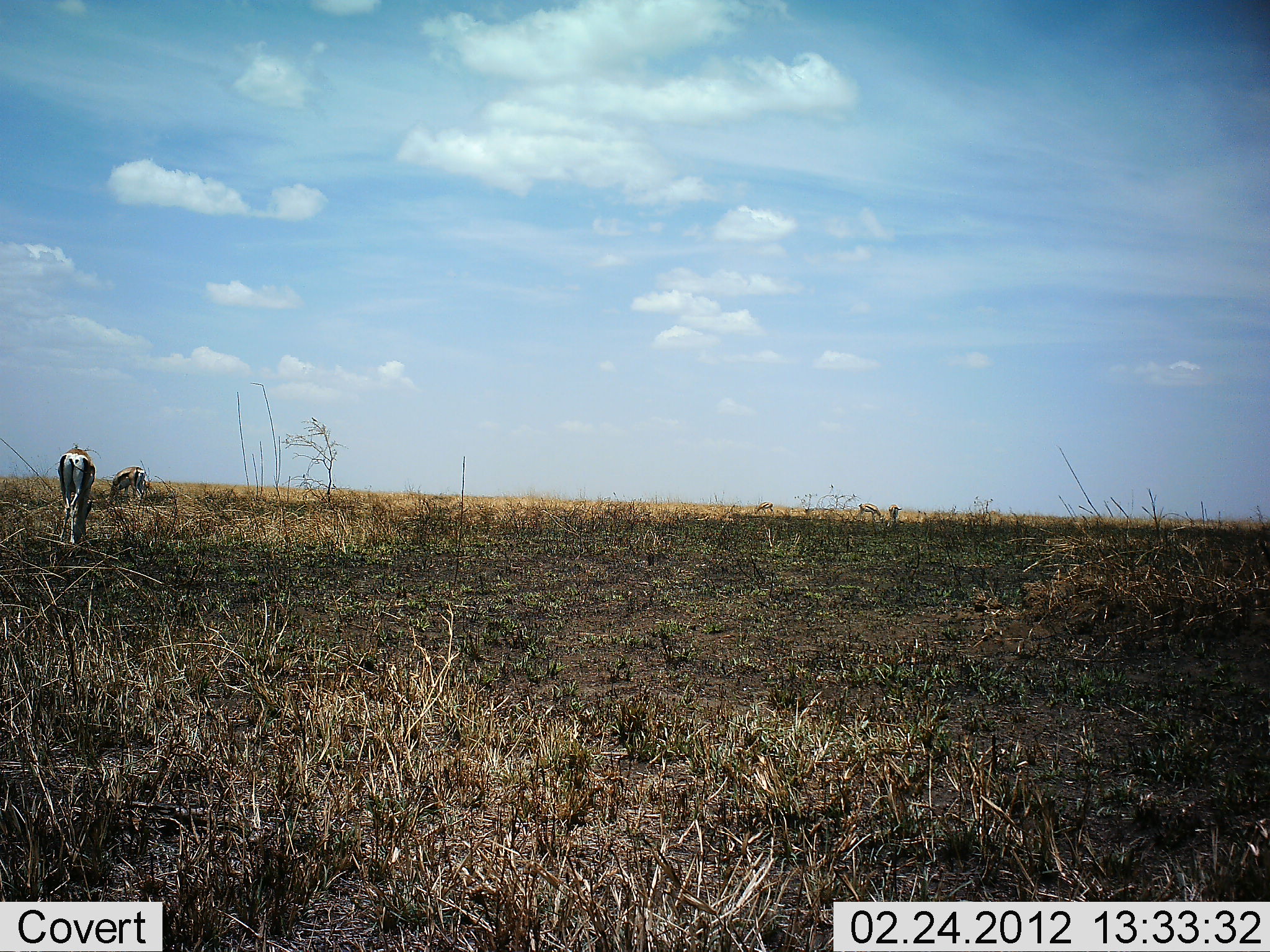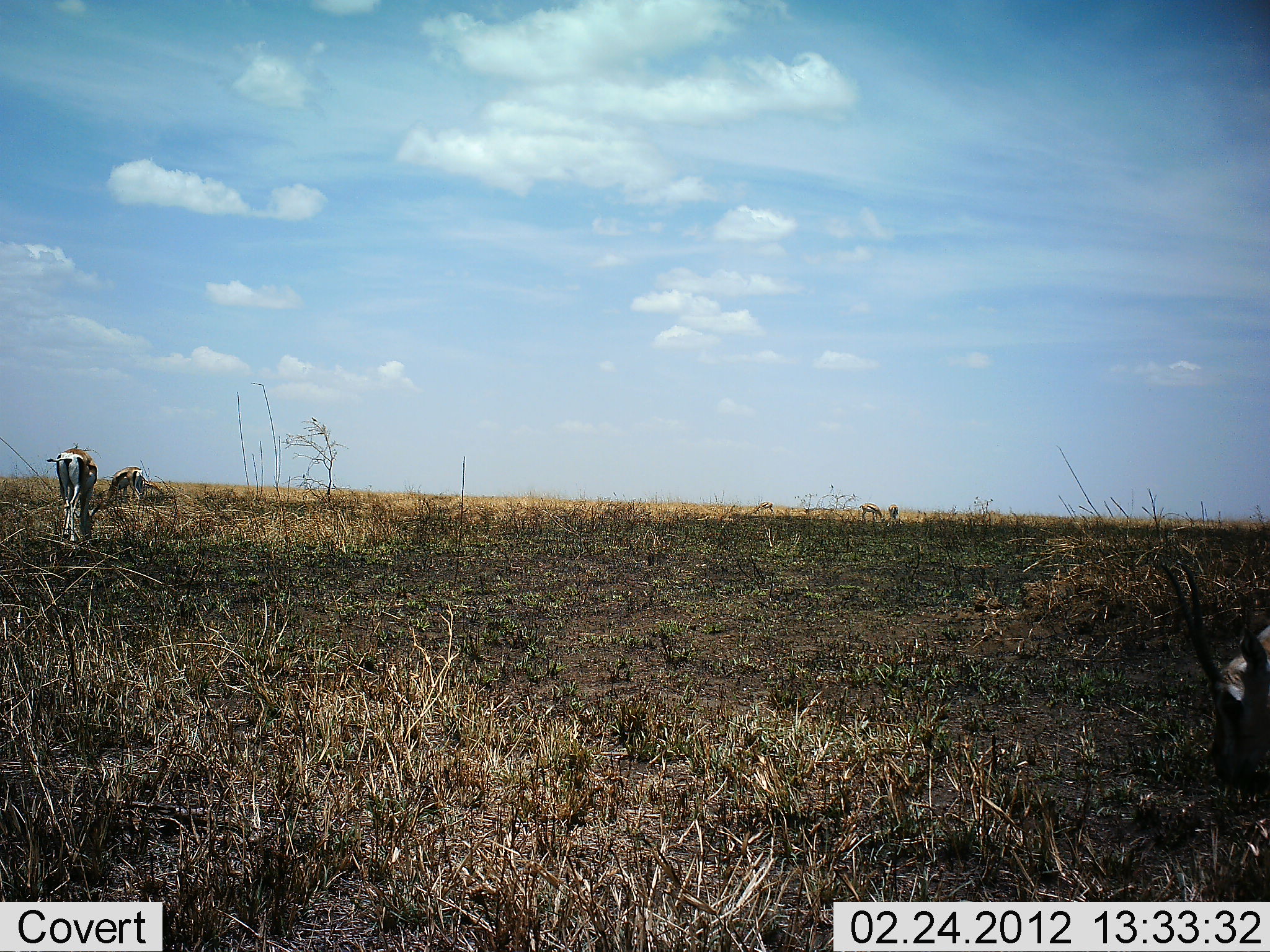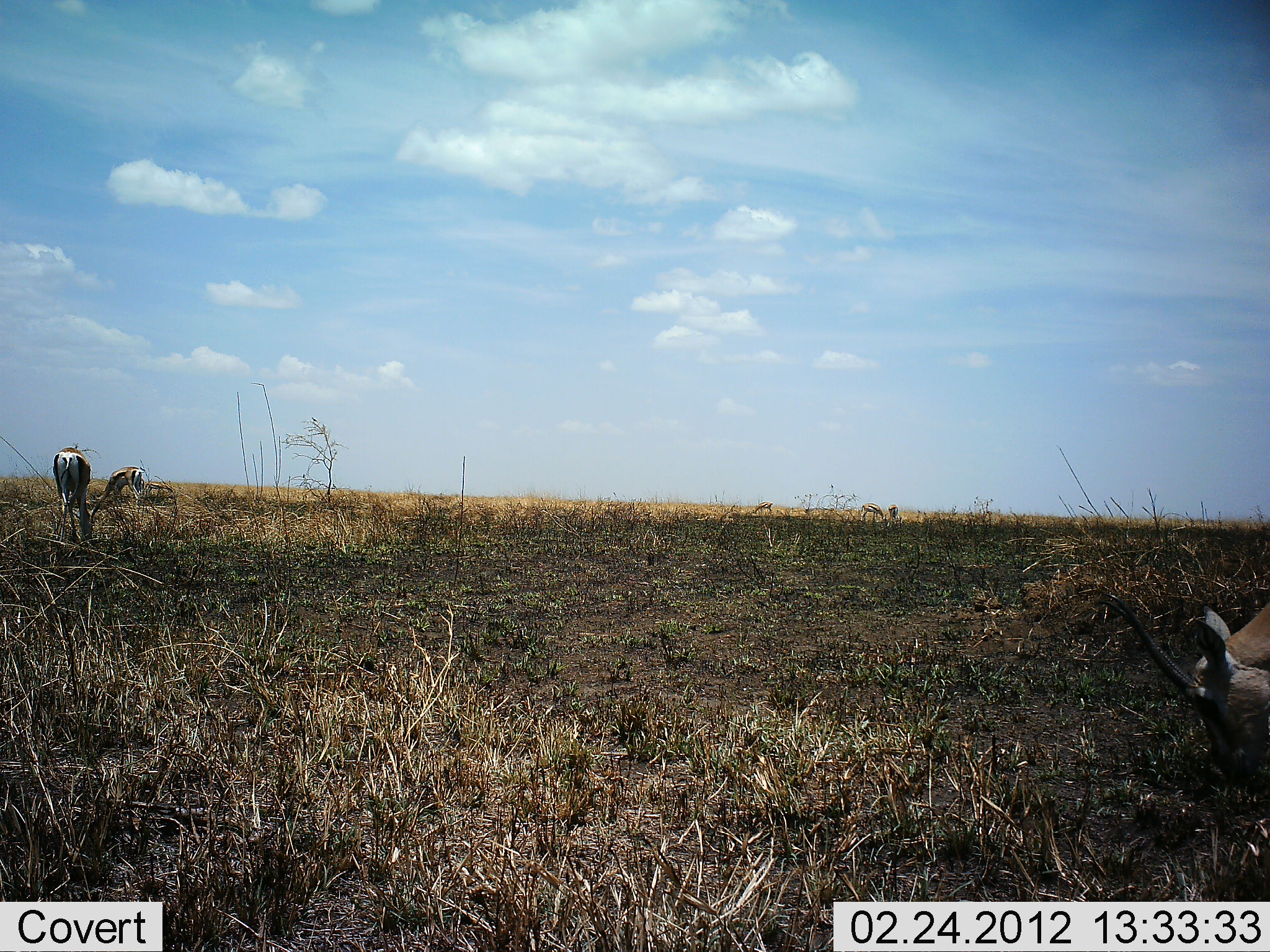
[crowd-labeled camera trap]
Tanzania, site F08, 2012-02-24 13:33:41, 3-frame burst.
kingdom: Animalia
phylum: Chordata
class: Mammalia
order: Artiodactyla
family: Bovidae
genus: Eudorcas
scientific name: Eudorcas thomsonii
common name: thomson's gazelle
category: gazellethomsons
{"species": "gazellethomsons (thomson's gazelle) (Eudorcas thomsonii)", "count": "3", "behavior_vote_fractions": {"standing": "9%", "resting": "9%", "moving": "18%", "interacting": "0%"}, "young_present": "0%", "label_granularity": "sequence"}